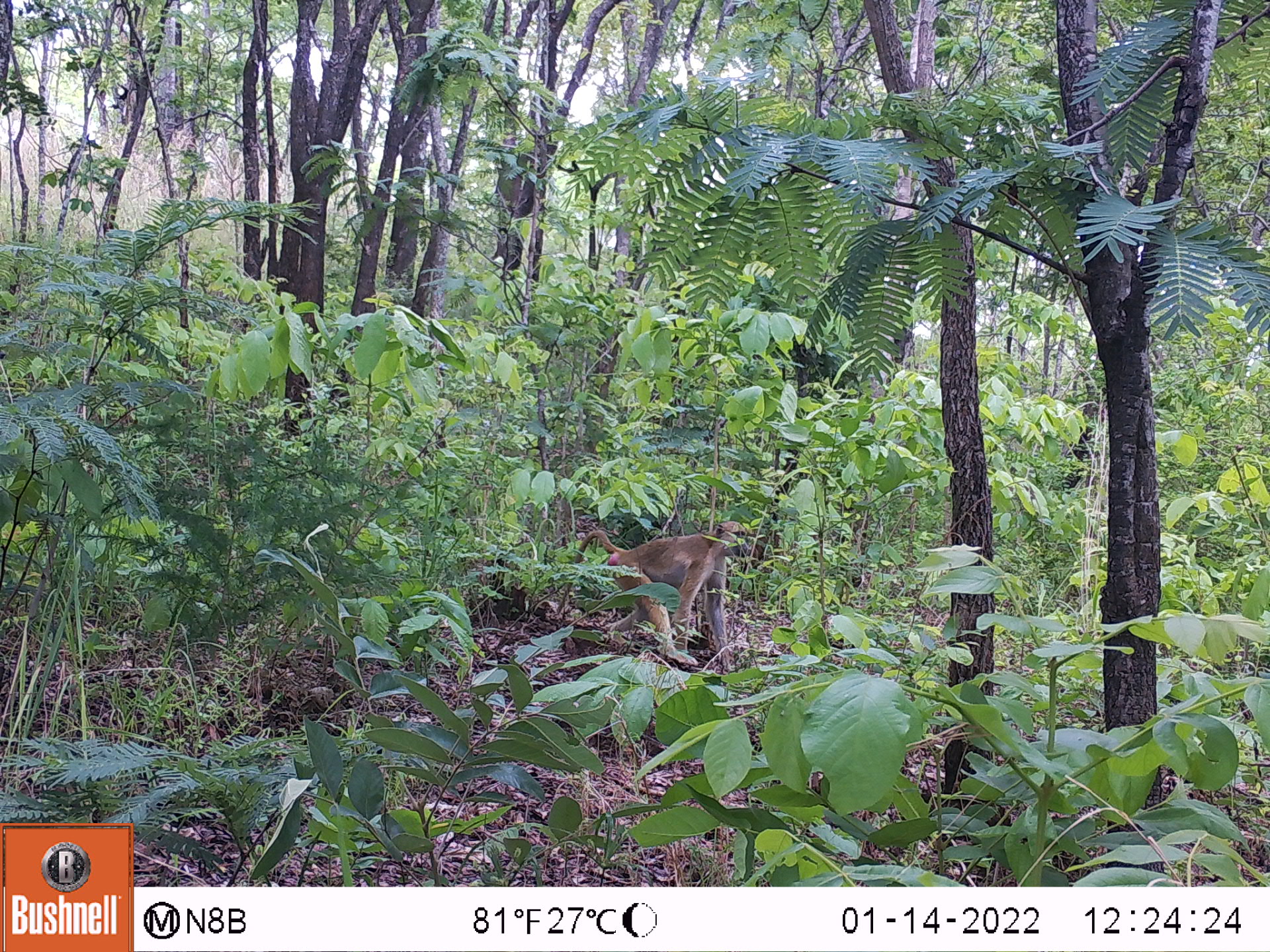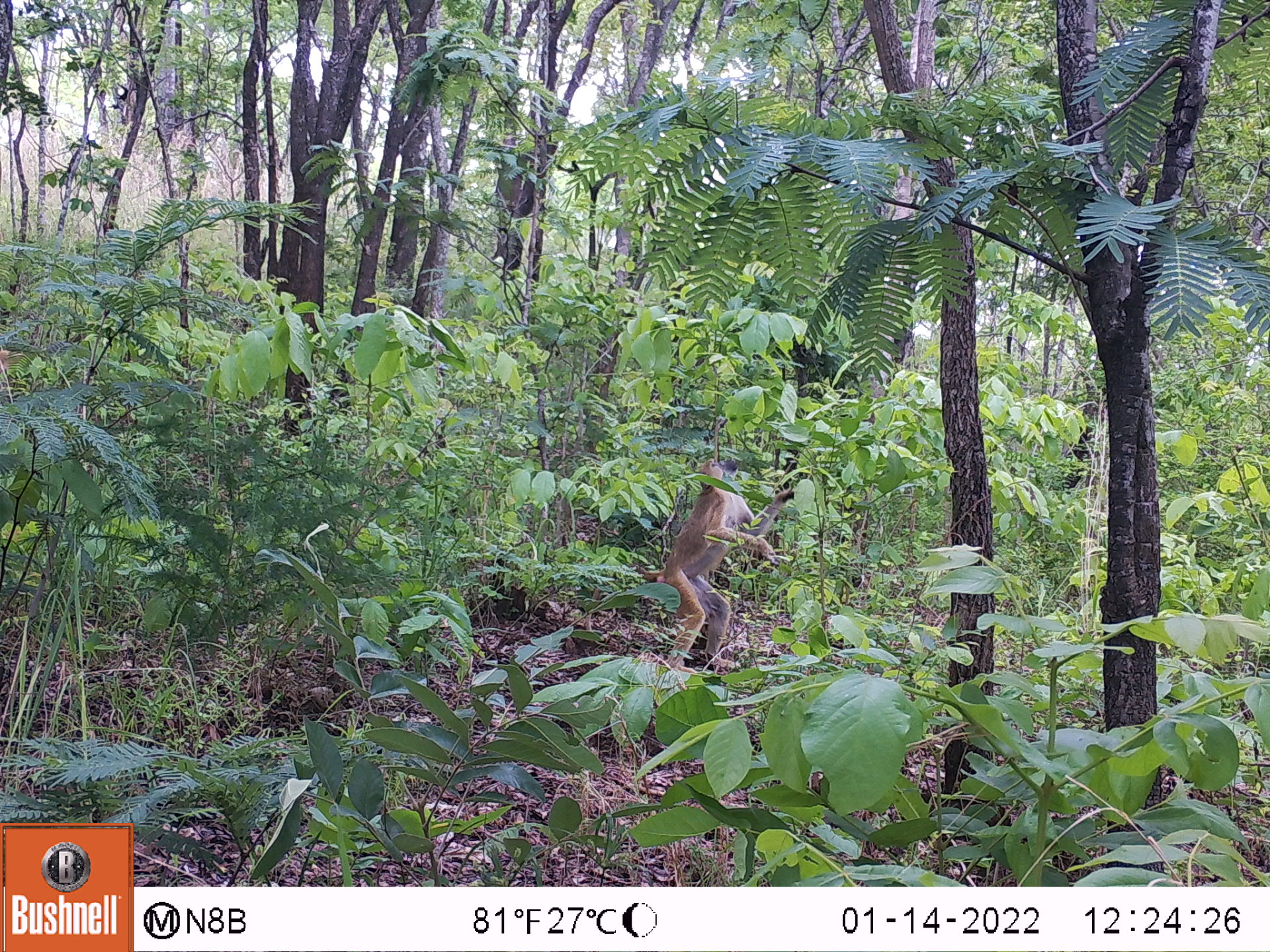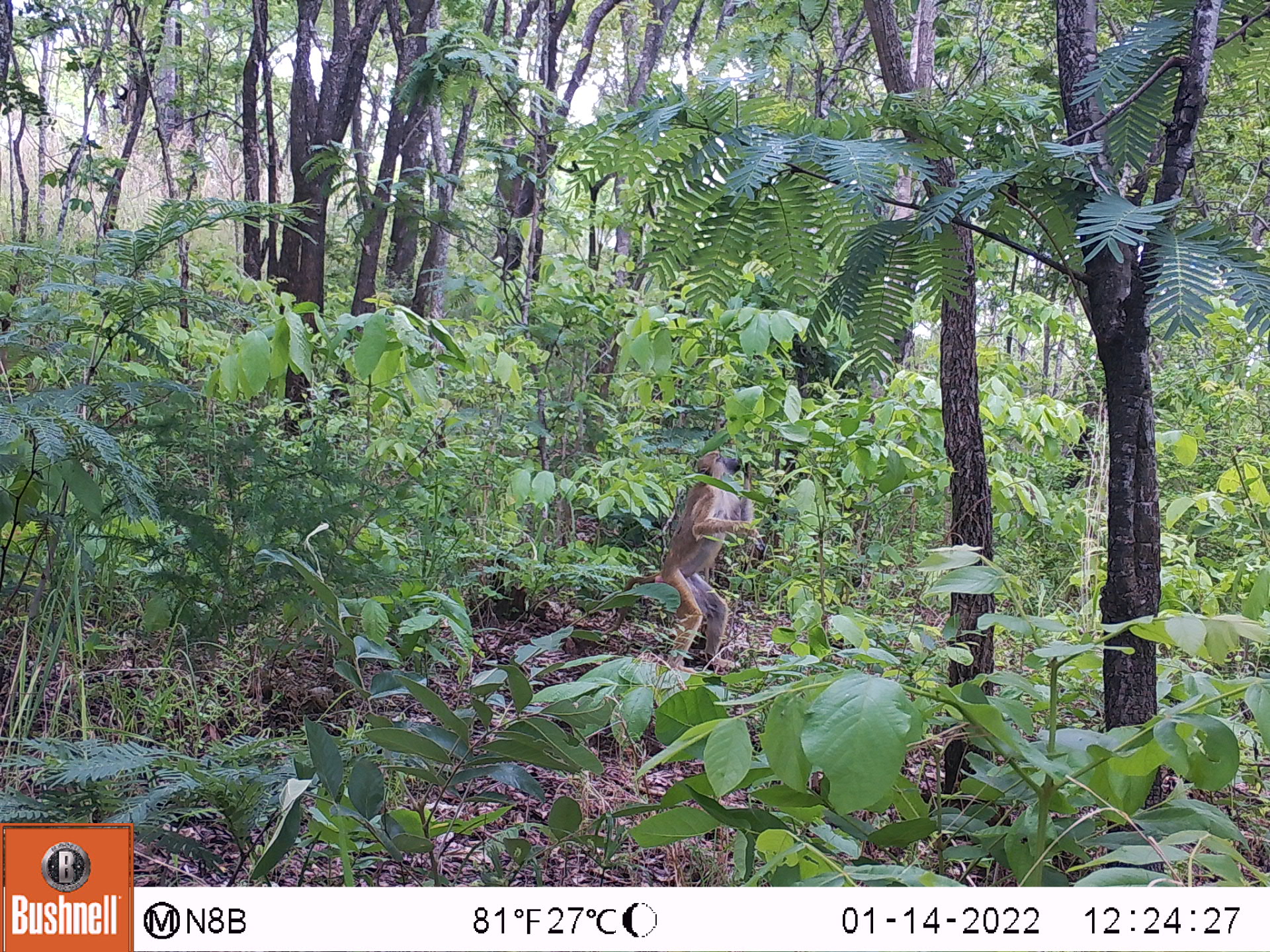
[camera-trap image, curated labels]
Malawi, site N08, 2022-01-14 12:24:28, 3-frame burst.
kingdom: Animalia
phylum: Chordata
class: Mammalia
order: Primates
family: Cercopithecidae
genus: Papio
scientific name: Papio cynocephalus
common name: yellow baboon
Yellow baboon (Papio cynocephalus), count 1.